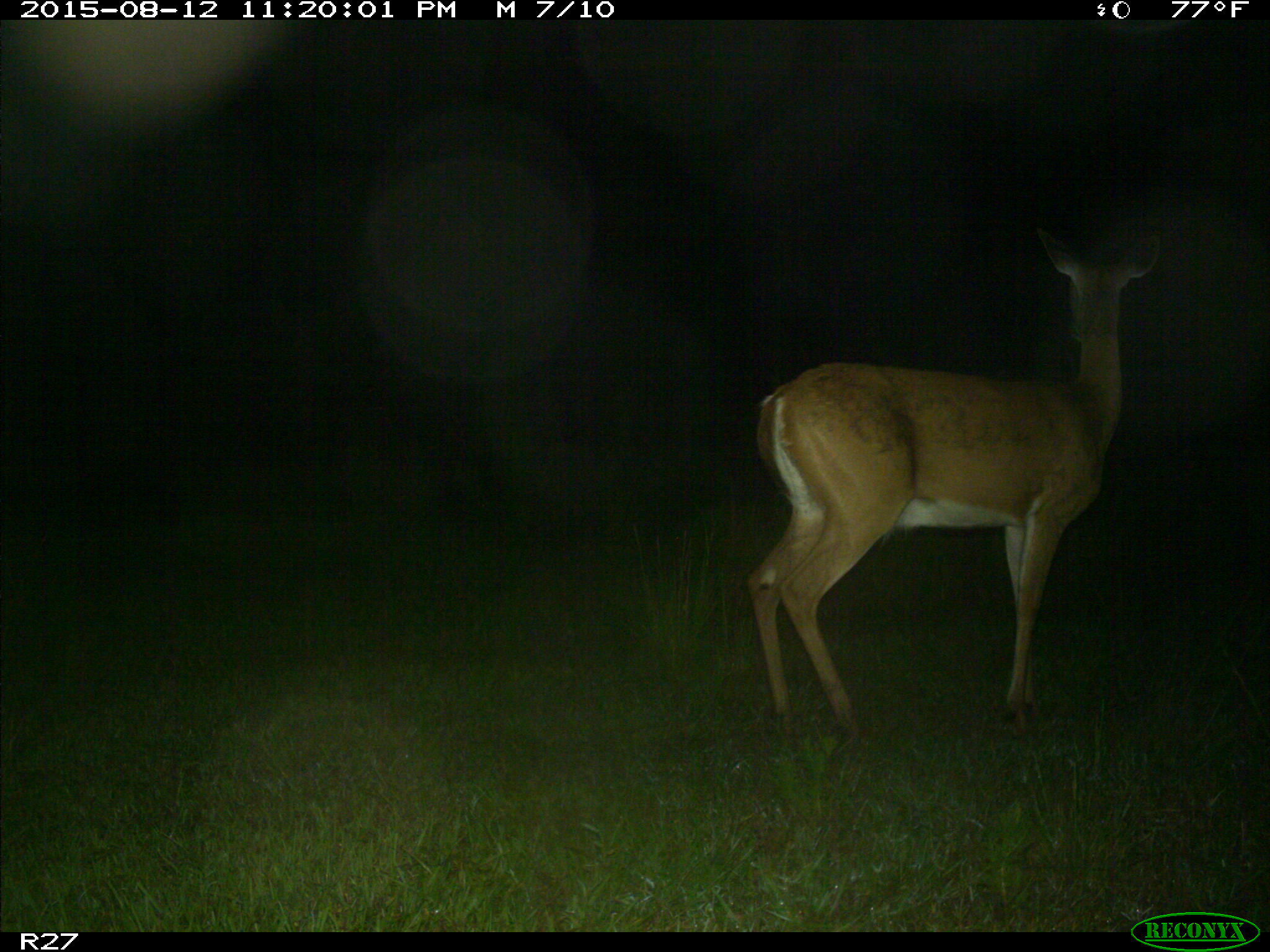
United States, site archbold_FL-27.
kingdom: Animalia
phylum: Chordata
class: Mammalia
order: Artiodactyla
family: Cervidae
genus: Odocoileus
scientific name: Odocoileus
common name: deer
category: unidentified deer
Unidentified deer (deer) (Odocoileus).